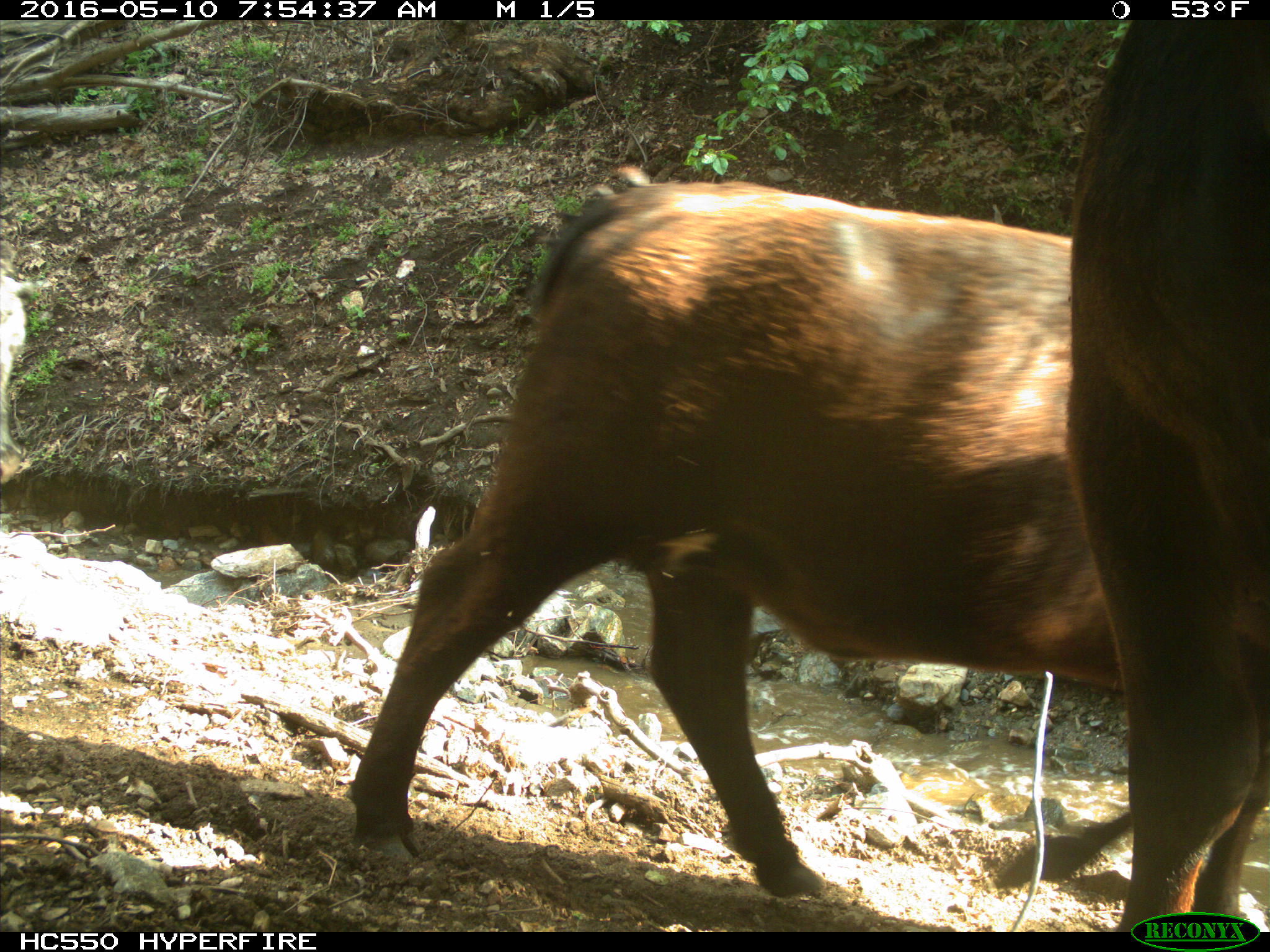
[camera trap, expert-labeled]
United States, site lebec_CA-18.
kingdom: Animalia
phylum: Chordata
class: Mammalia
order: Artiodactyla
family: Bovidae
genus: Bos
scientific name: Bos taurus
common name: domestic cow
Bos taurus (domestic cow).